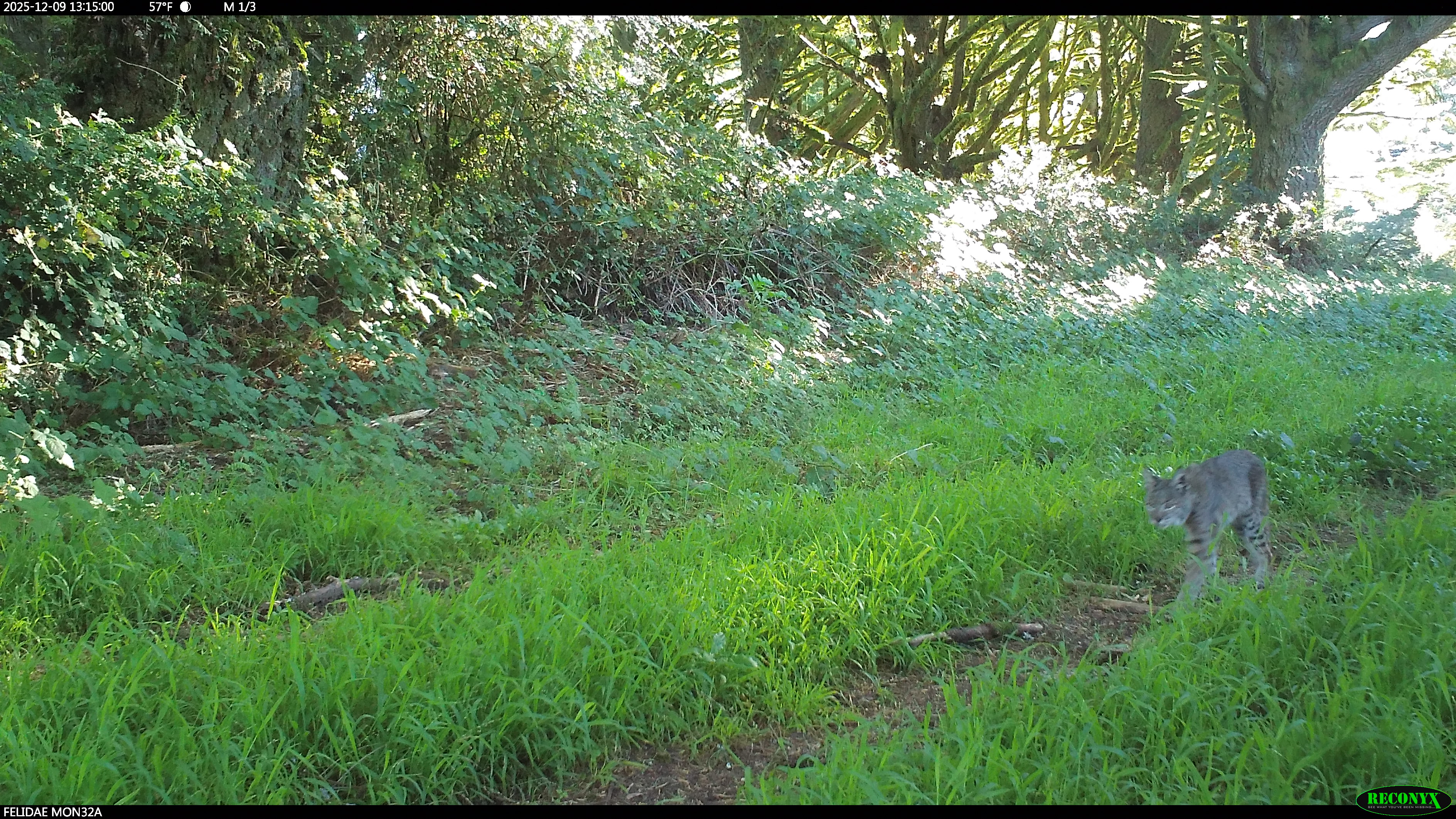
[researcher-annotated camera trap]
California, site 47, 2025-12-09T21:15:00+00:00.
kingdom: Animalia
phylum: Chordata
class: Mammalia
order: Carnivora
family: Felidae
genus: Lynx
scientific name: Lynx rufus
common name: bobcat